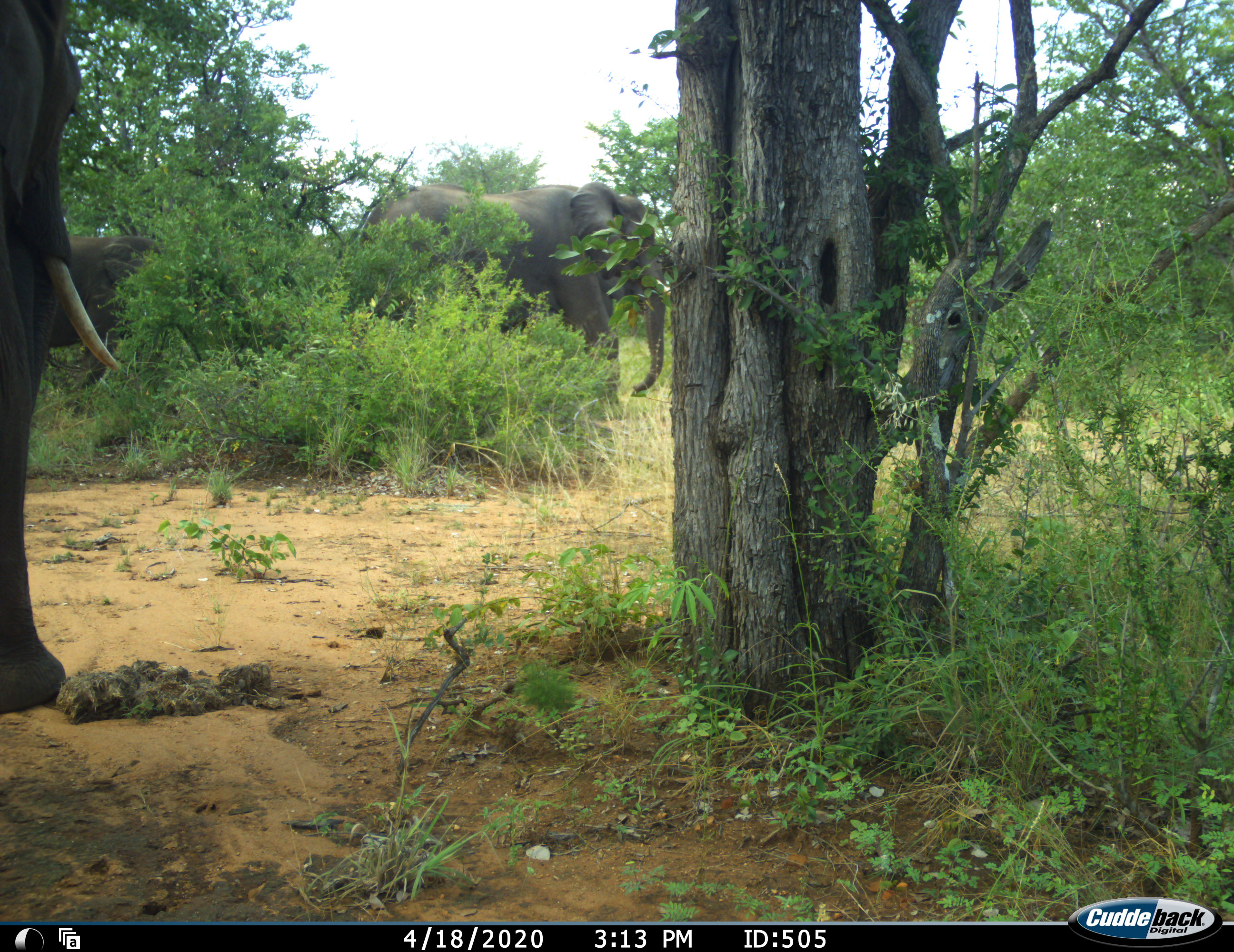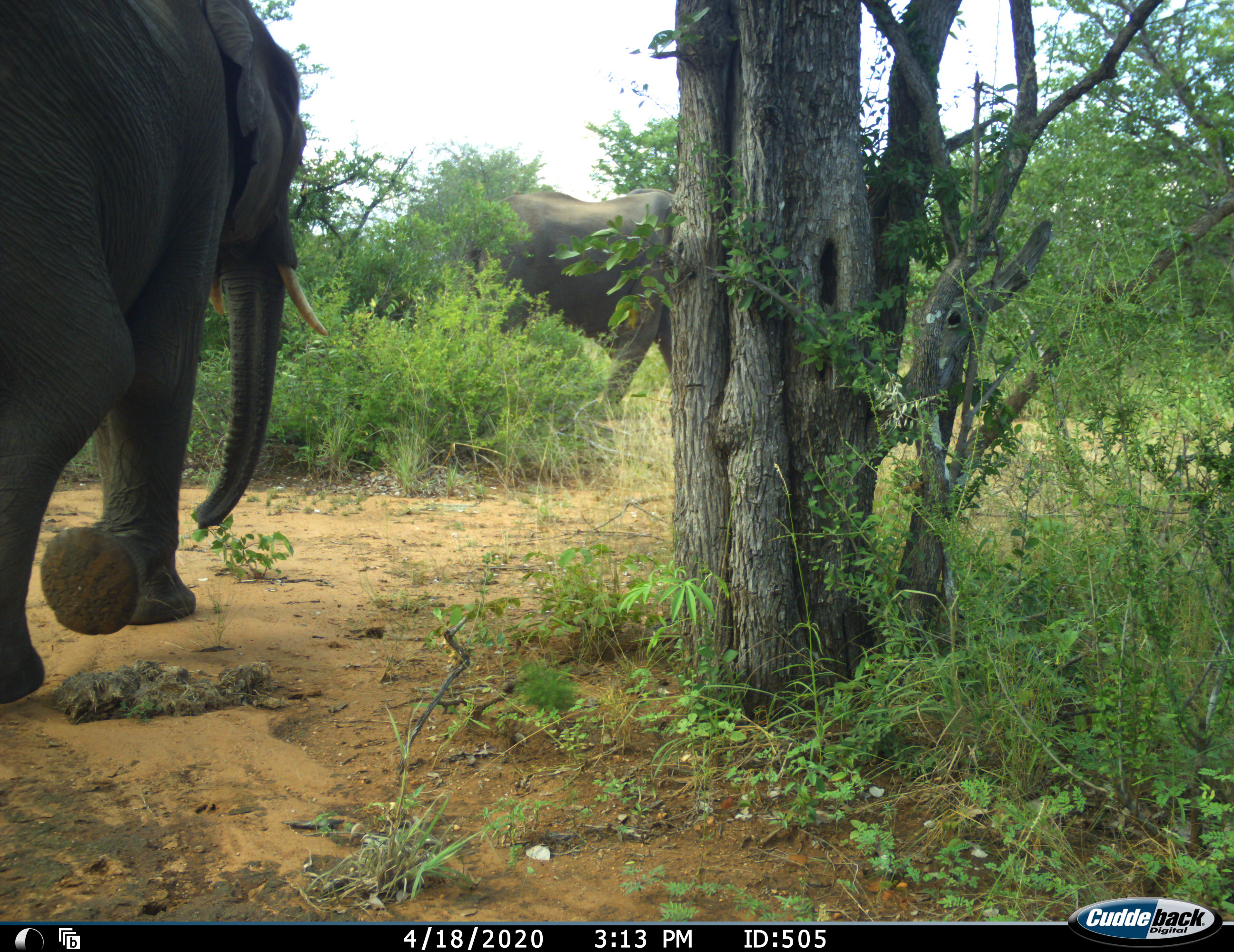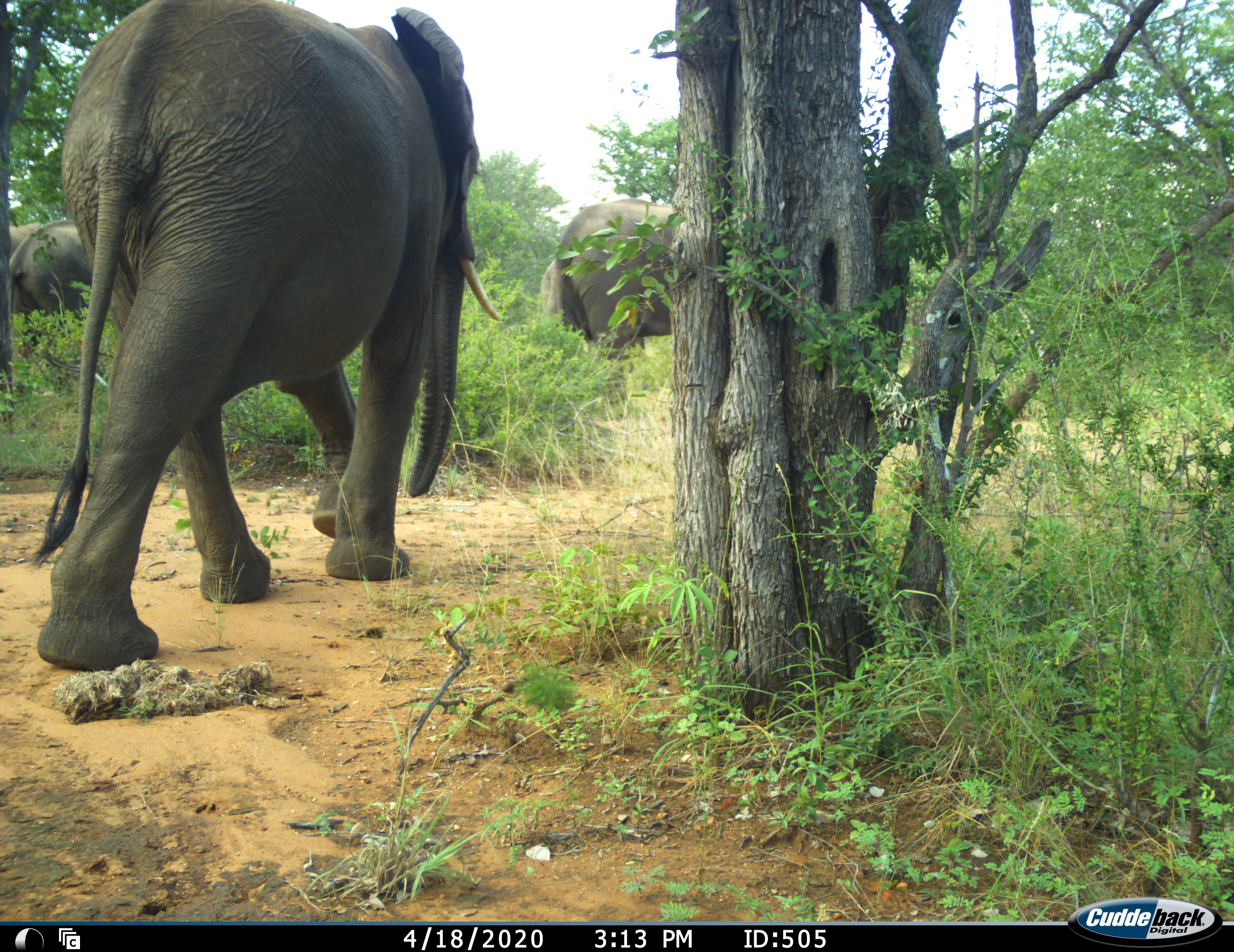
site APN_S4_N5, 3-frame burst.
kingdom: Animalia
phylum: Chordata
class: Mammalia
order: Proboscidea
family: Elephantidae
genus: Loxodonta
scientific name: Loxodonta africana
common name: african bush elephant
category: elephant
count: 3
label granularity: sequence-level